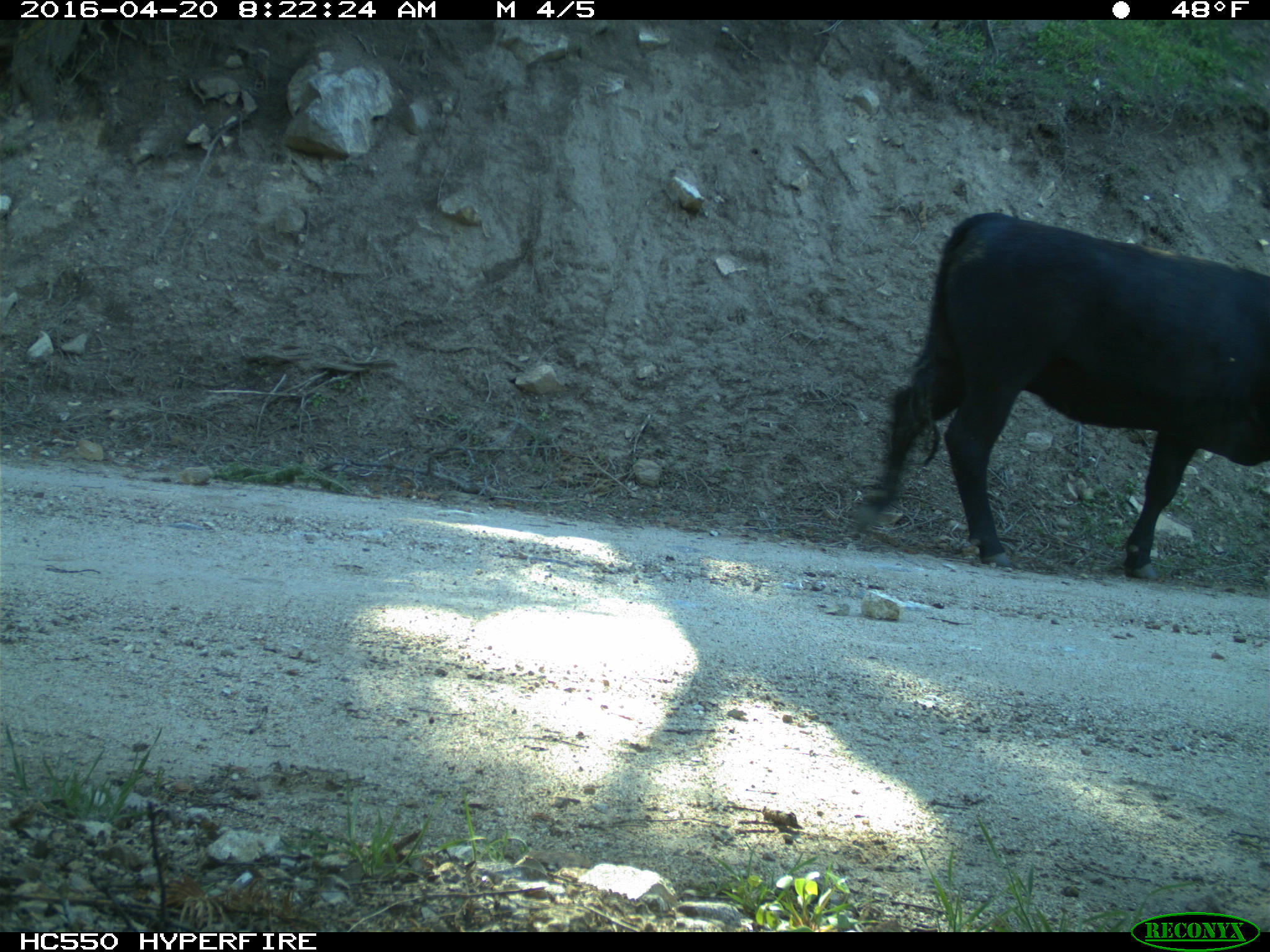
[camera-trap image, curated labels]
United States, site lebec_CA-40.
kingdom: Animalia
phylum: Chordata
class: Mammalia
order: Artiodactyla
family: Bovidae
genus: Bos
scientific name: Bos taurus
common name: domestic cow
Bos taurus (domestic cow).